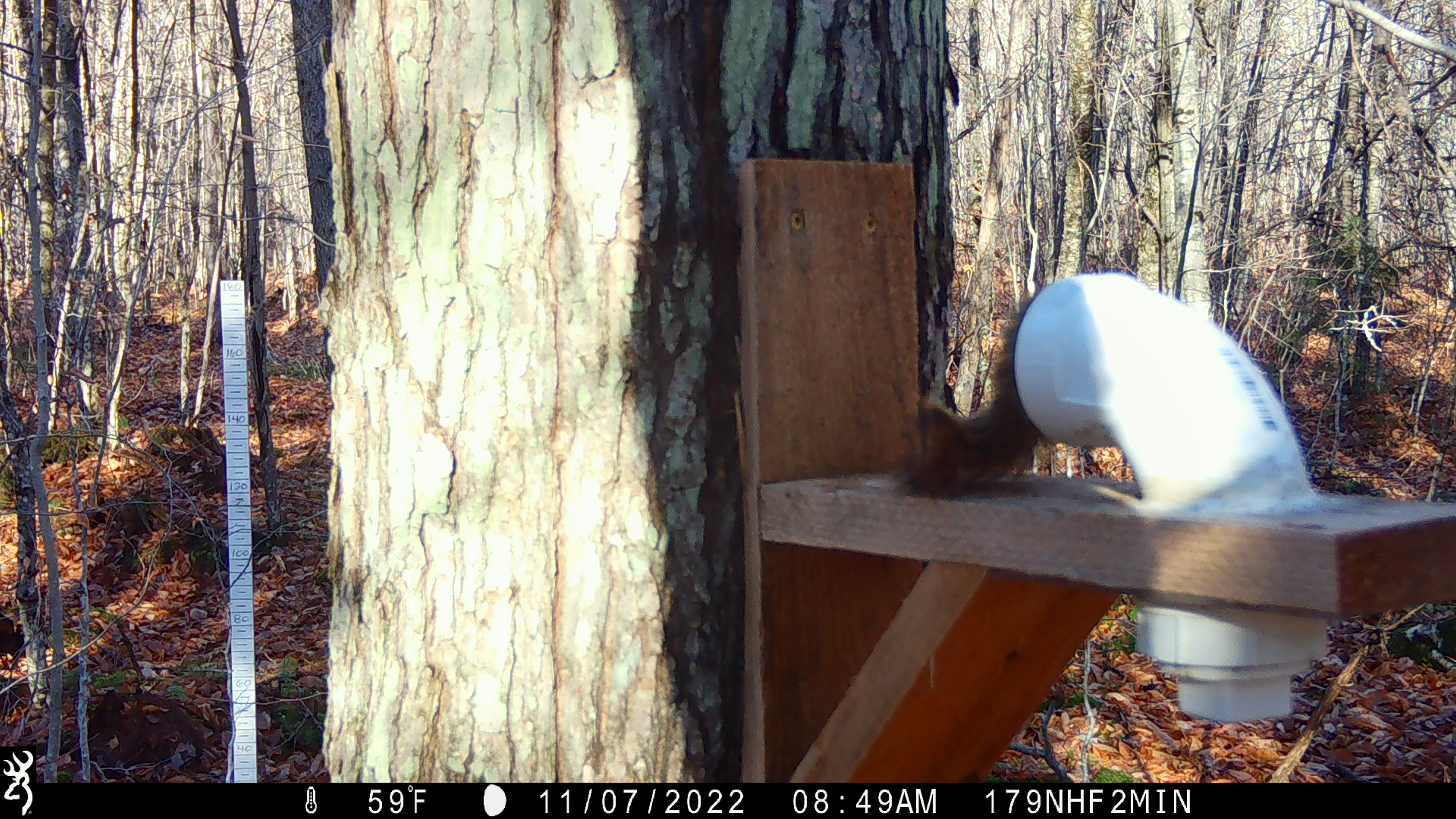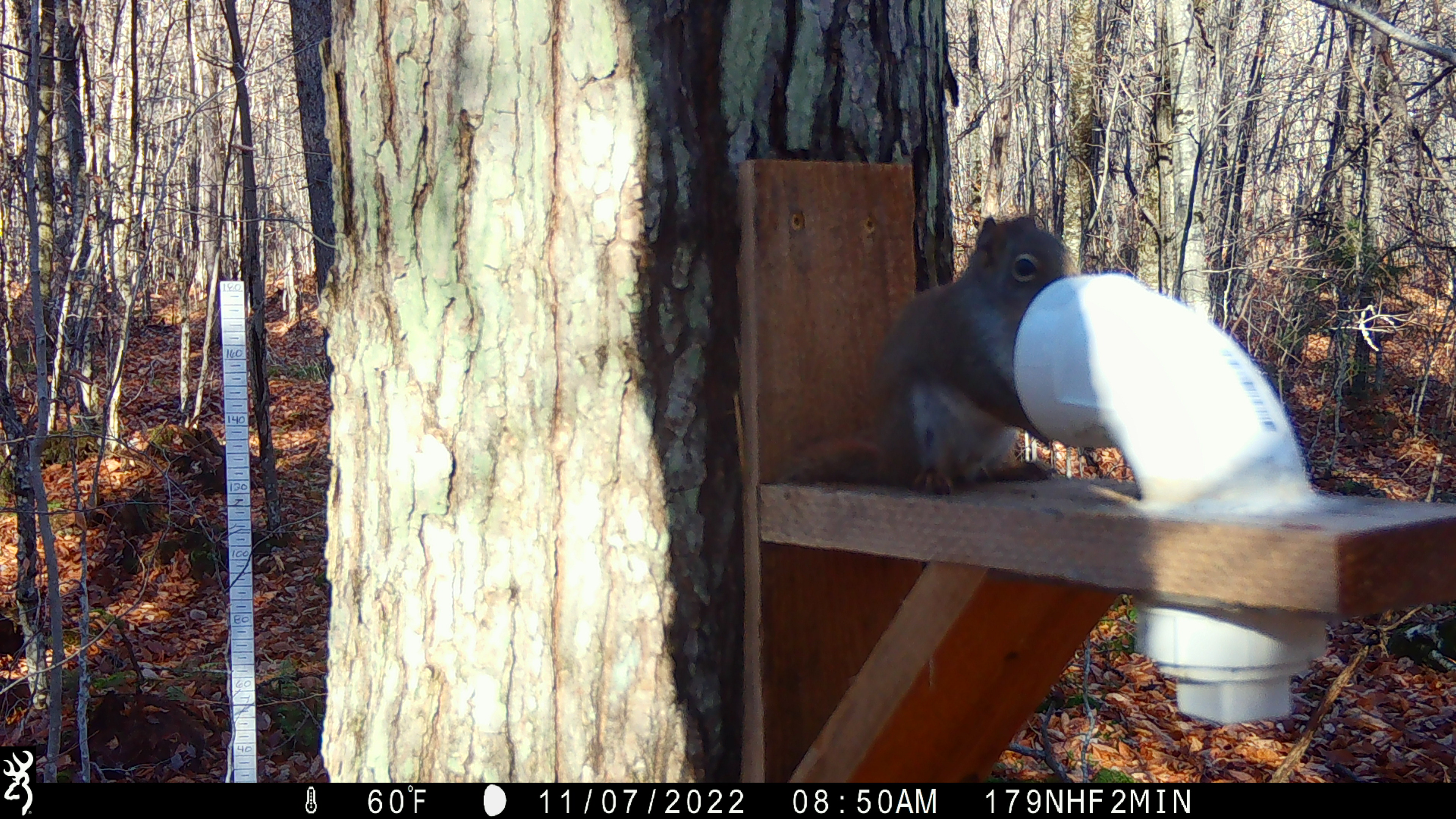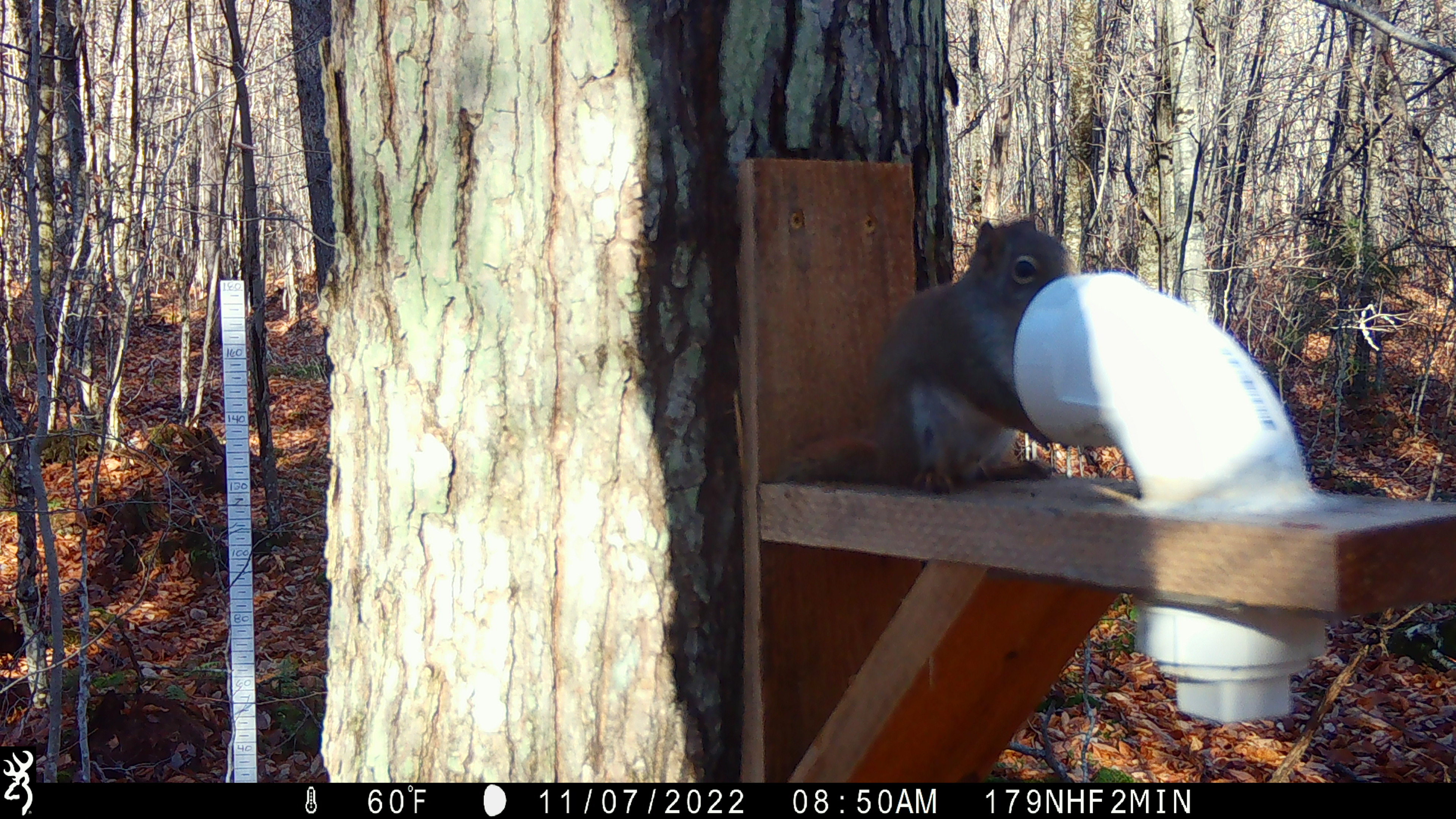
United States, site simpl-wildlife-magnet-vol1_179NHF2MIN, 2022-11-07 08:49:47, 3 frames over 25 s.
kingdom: Animalia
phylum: Chordata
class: Mammalia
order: Rodentia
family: Sciuridae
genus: Tamiasciurus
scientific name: Tamiasciurus hudsonicus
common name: red squirrel